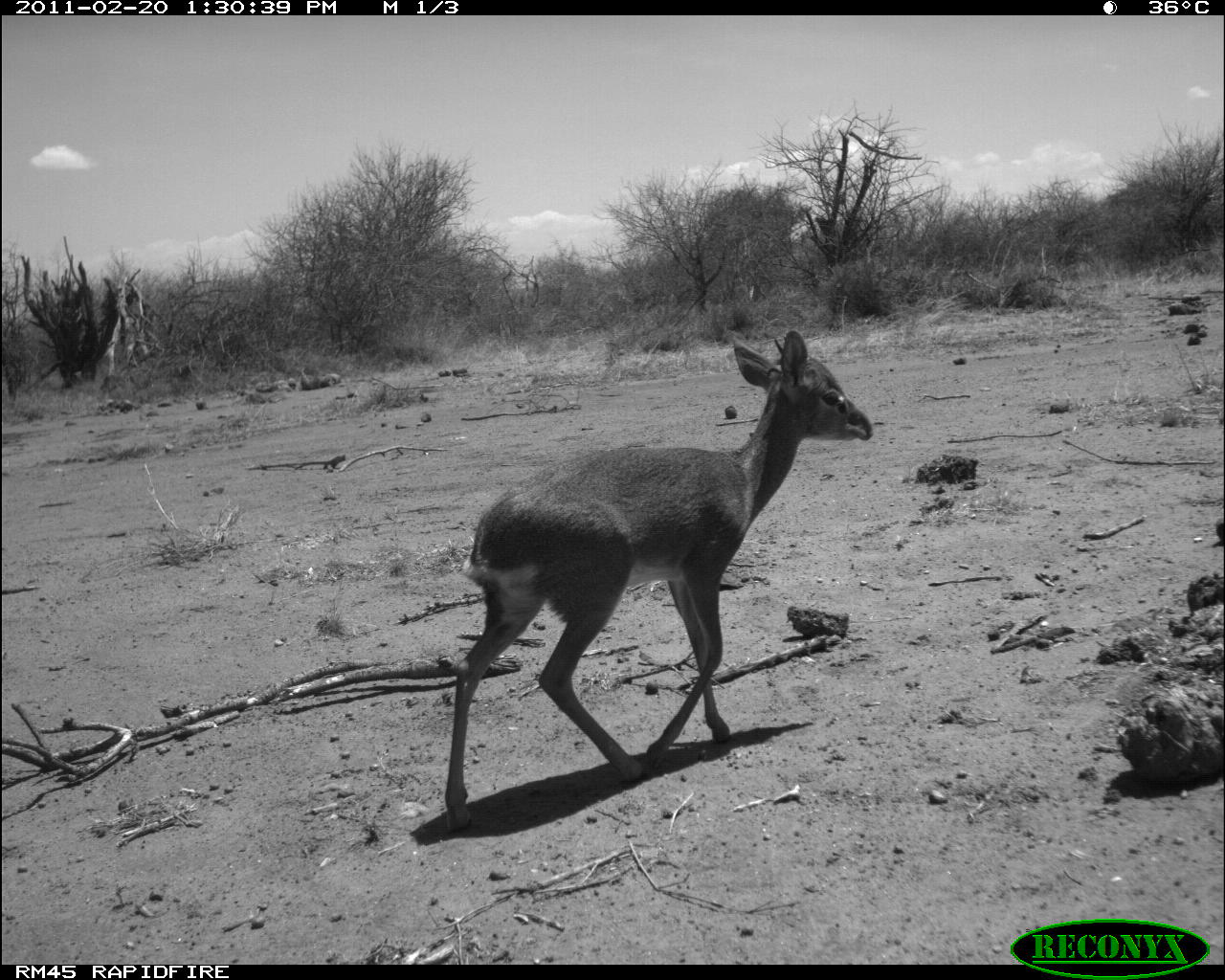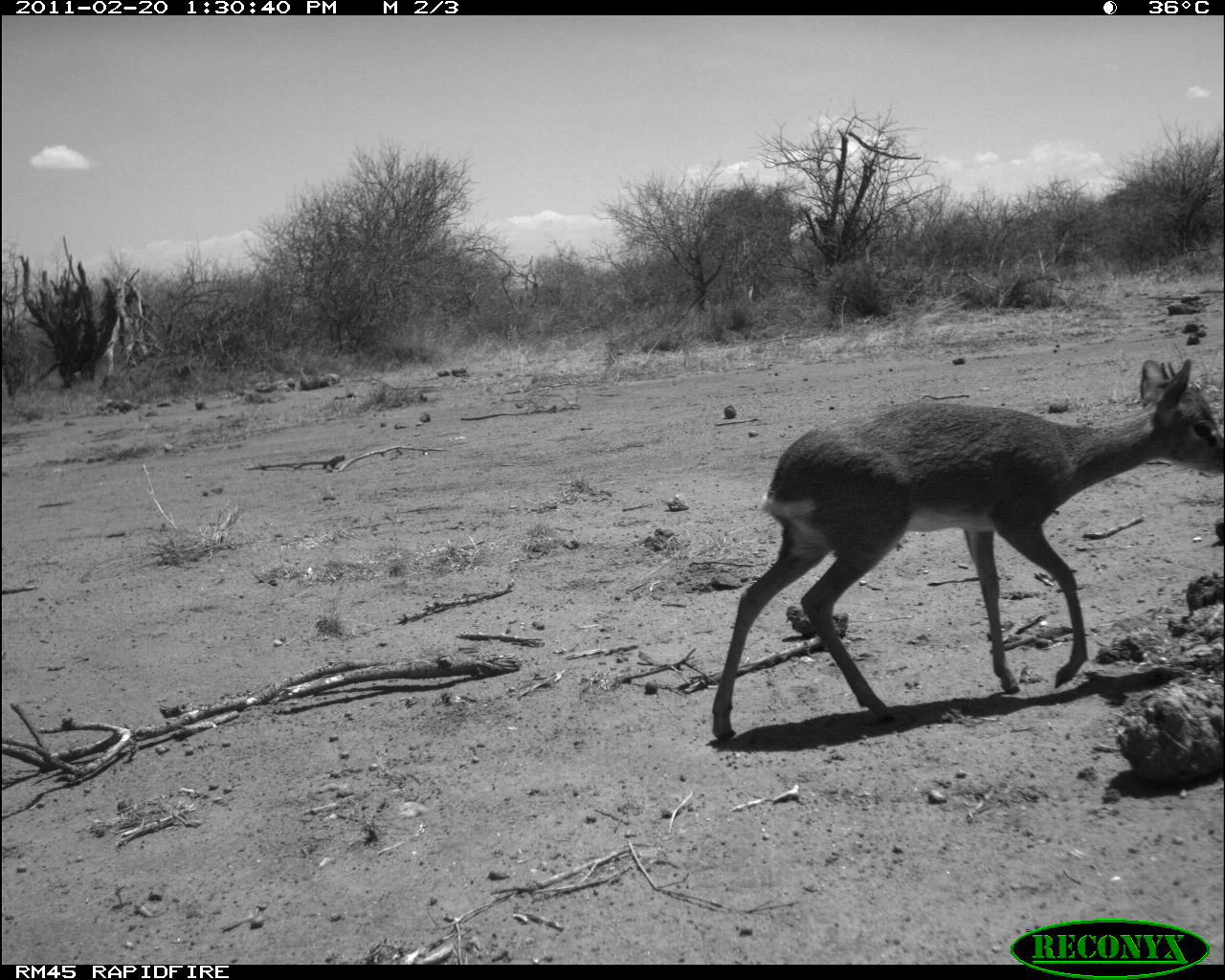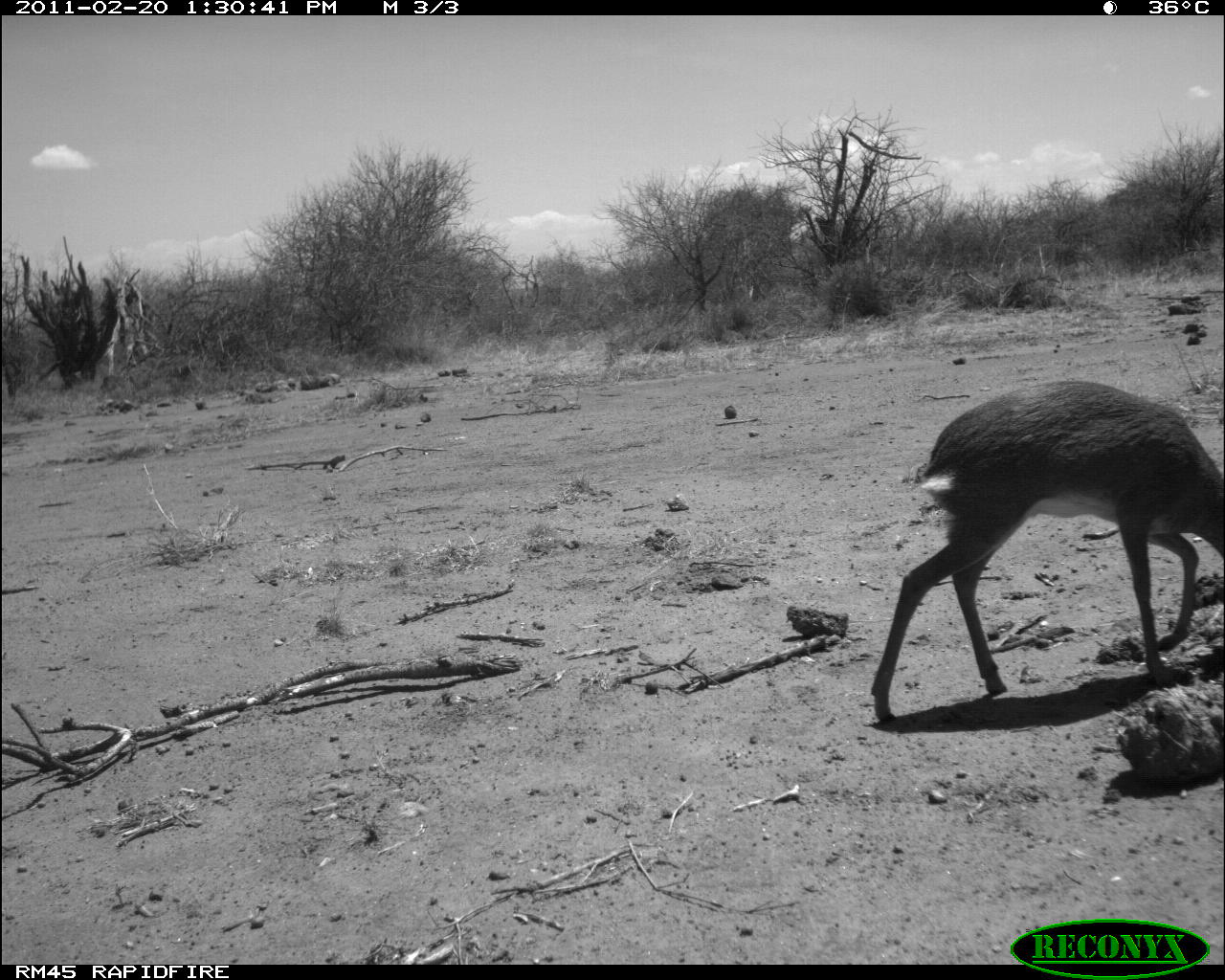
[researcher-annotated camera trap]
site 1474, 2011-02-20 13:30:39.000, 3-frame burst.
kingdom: Animalia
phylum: Chordata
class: Mammalia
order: Artiodactyla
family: Bovidae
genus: Madoqua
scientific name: Madoqua guentheri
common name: günther's dik-dik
Madoqua guentheri (günther's dik-dik), count 1.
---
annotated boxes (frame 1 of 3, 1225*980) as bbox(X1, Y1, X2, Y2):
madoqua guentheri: bbox(443, 328, 873, 829)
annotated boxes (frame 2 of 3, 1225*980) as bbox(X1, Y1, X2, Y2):
madoqua guentheri: bbox(709, 357, 1222, 740)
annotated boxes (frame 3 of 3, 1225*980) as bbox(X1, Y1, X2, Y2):
madoqua guentheri: bbox(868, 376, 1223, 723)